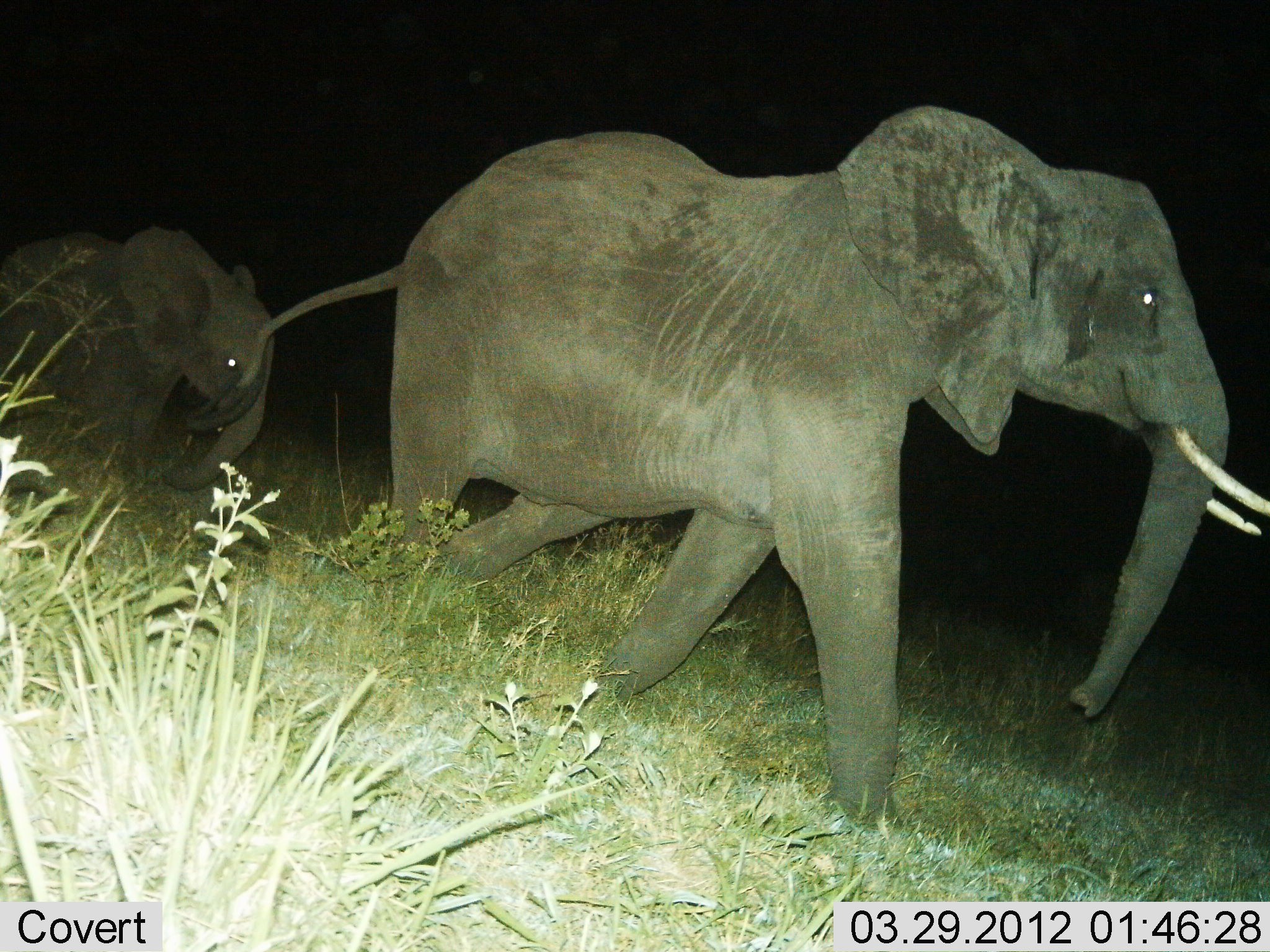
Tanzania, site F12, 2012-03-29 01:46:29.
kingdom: Animalia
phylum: Chordata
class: Mammalia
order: Proboscidea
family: Elephantidae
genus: Loxodonta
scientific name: Loxodonta africana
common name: african bush elephant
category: elephant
Elephant (african bush elephant) (Loxodonta africana), count 2. Behavior (volunteer vote fractions): standing 3%, resting 0%, moving 97%, interacting 3%. Young present (vote fraction): 55%. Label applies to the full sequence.